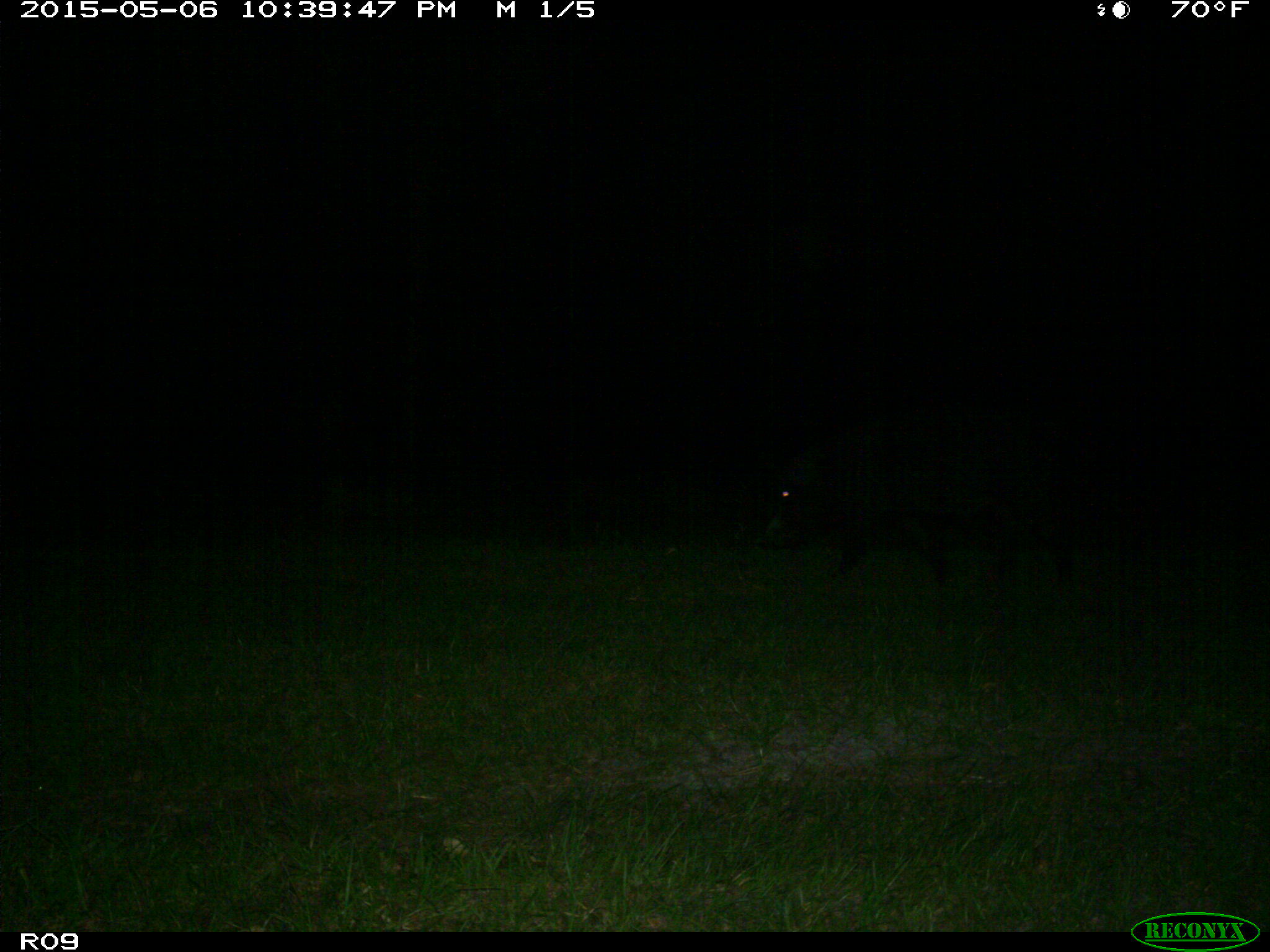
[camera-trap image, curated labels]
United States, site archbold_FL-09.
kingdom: Animalia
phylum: Chordata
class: Mammalia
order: Artiodactyla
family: Suidae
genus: Sus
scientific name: Sus scrofa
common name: wild boar